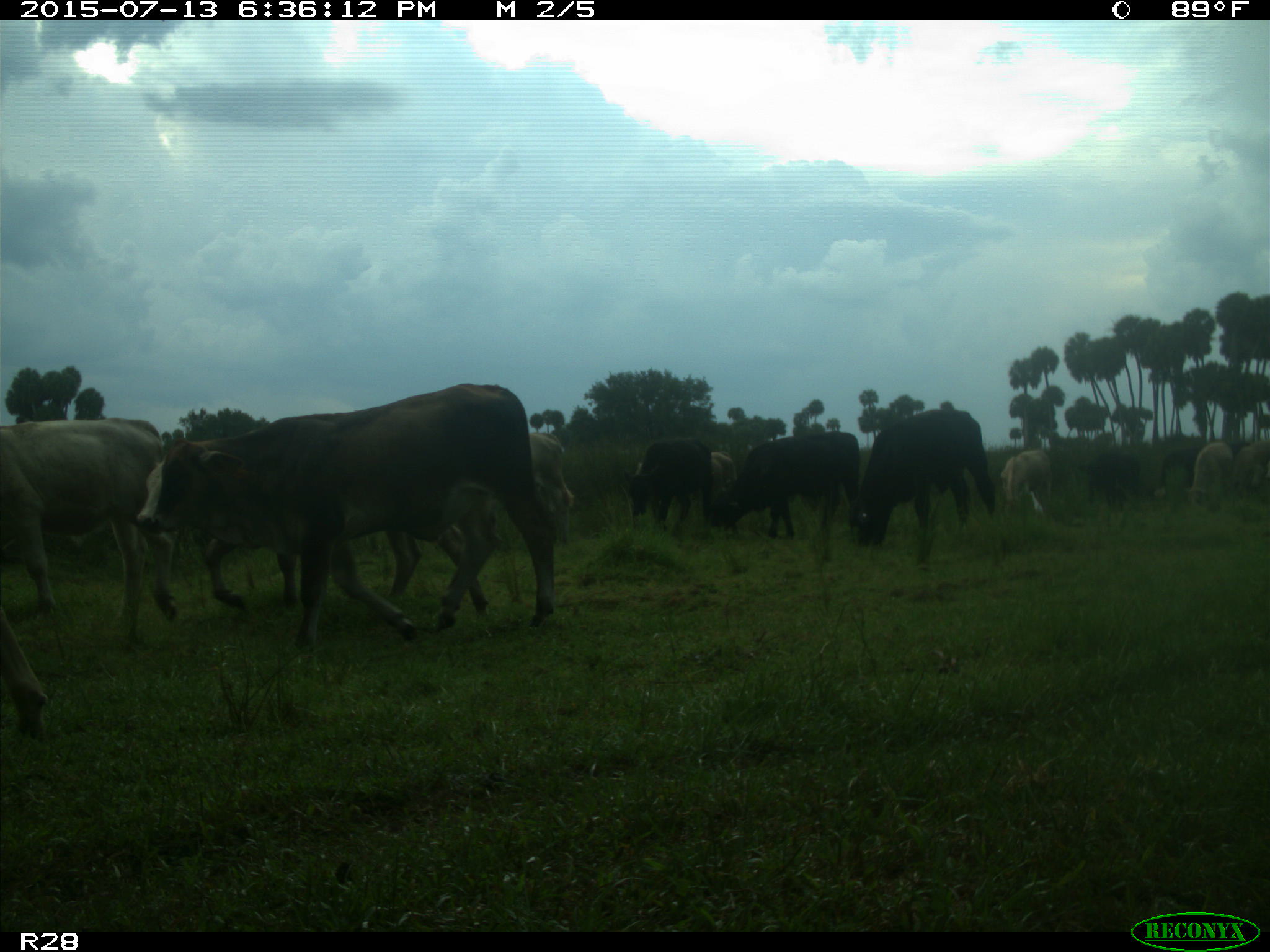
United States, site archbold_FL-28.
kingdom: Animalia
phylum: Chordata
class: Mammalia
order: Artiodactyla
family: Bovidae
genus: Bos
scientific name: Bos taurus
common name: domestic cow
Bos taurus (domestic cow).